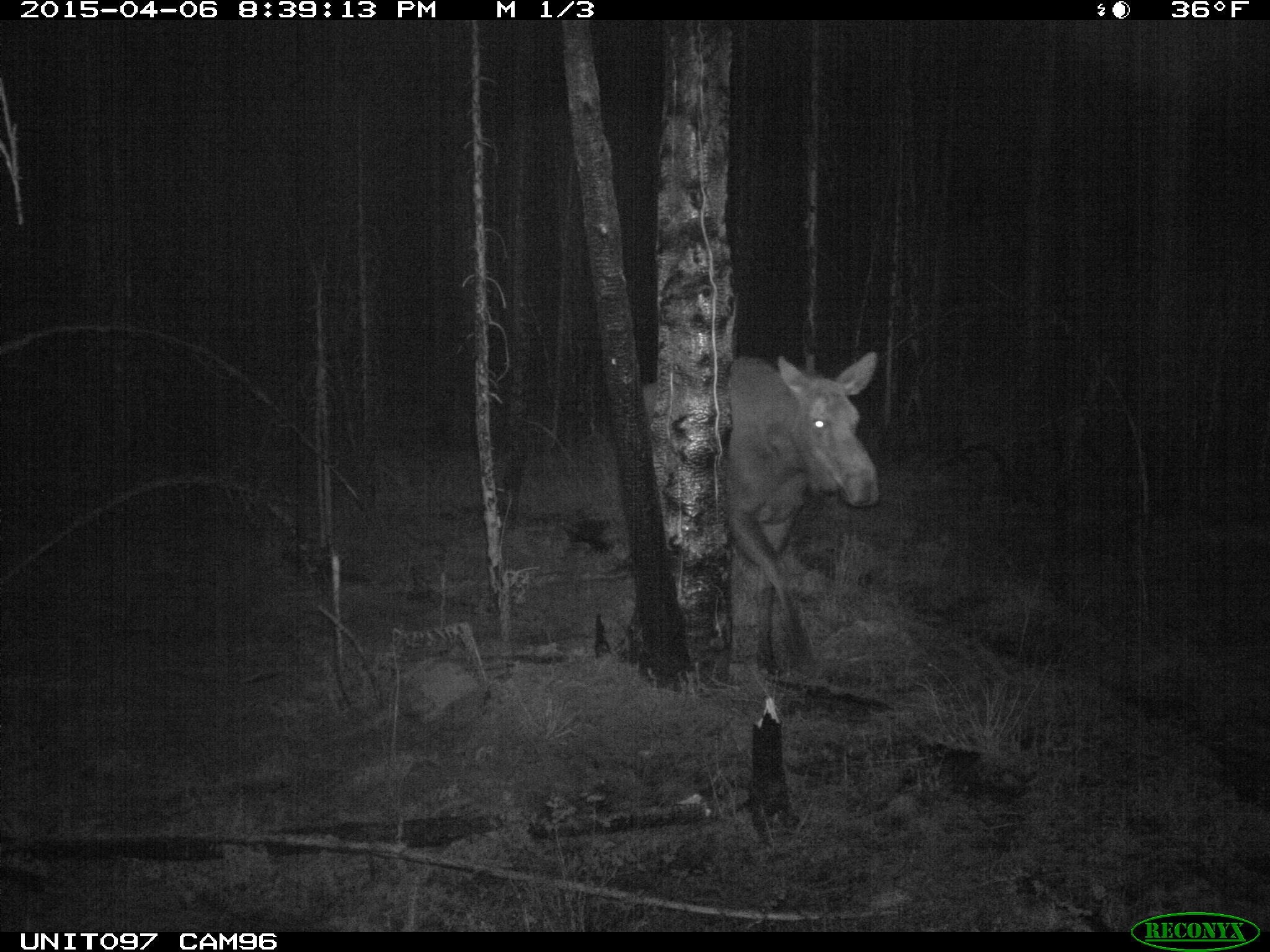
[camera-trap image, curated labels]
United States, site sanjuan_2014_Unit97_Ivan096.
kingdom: Animalia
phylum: Chordata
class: Mammalia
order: Artiodactyla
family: Cervidae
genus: Alces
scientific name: Alces alces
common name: moose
Alces alces (moose).